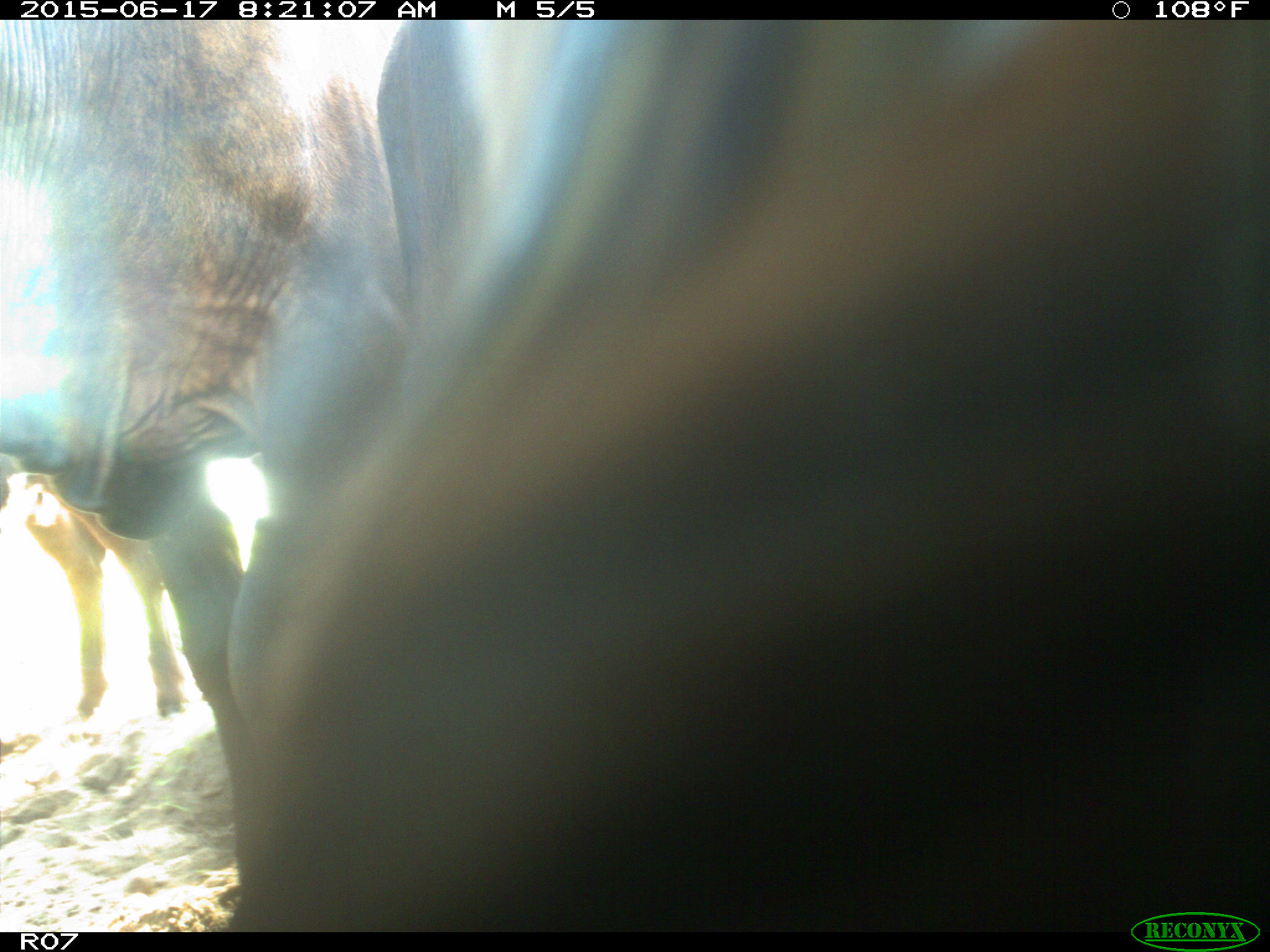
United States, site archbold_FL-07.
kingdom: Animalia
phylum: Chordata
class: Mammalia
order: Artiodactyla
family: Bovidae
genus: Bos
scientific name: Bos taurus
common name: domestic cow